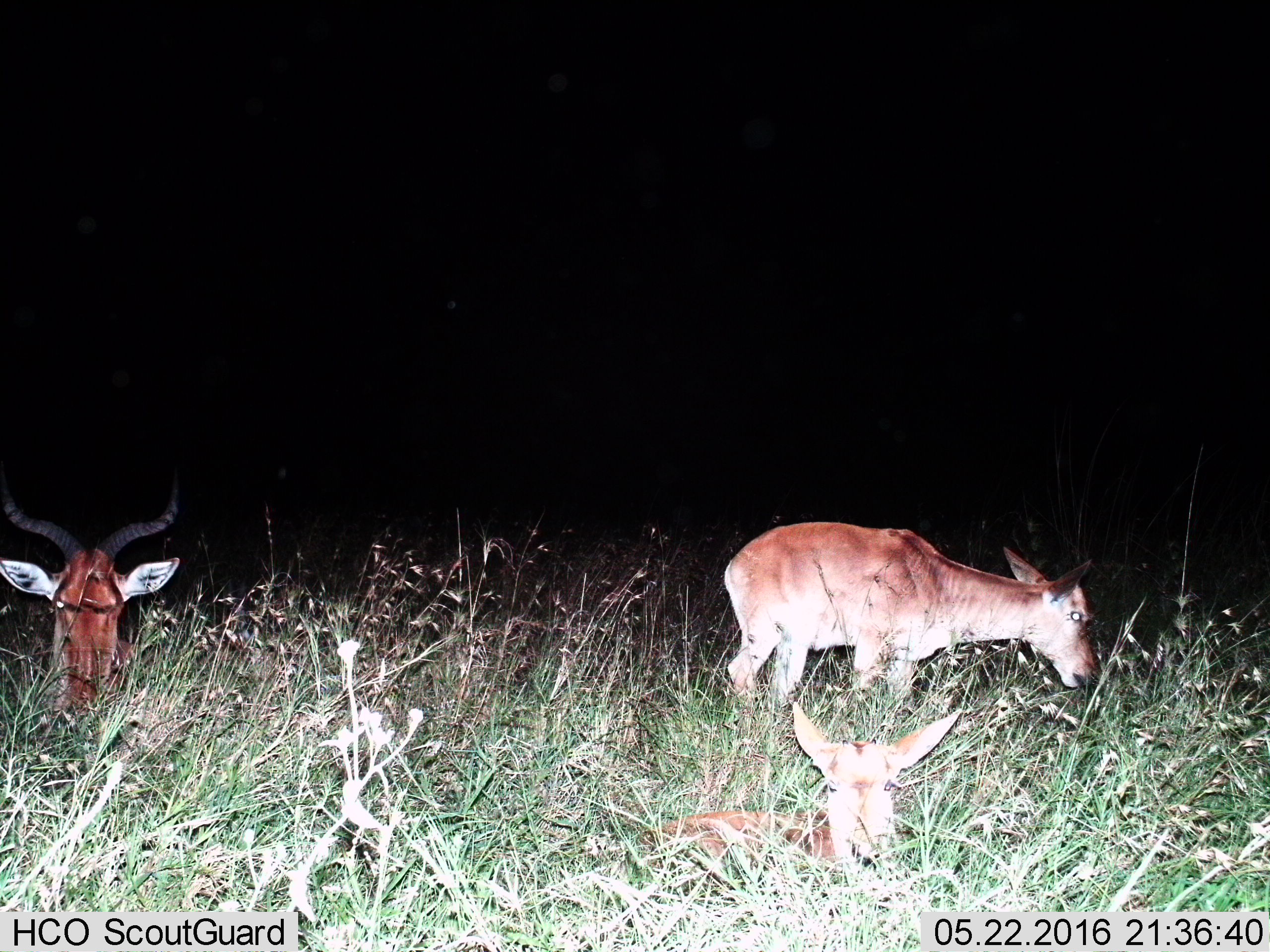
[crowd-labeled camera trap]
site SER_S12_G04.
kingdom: Animalia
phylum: Chordata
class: Mammalia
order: Artiodactyla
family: Bovidae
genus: Alcelaphus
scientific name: Alcelaphus buselaphus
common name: hartebeest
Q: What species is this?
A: Hartebeest (Alcelaphus buselaphus).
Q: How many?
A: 3.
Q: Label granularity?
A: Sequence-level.